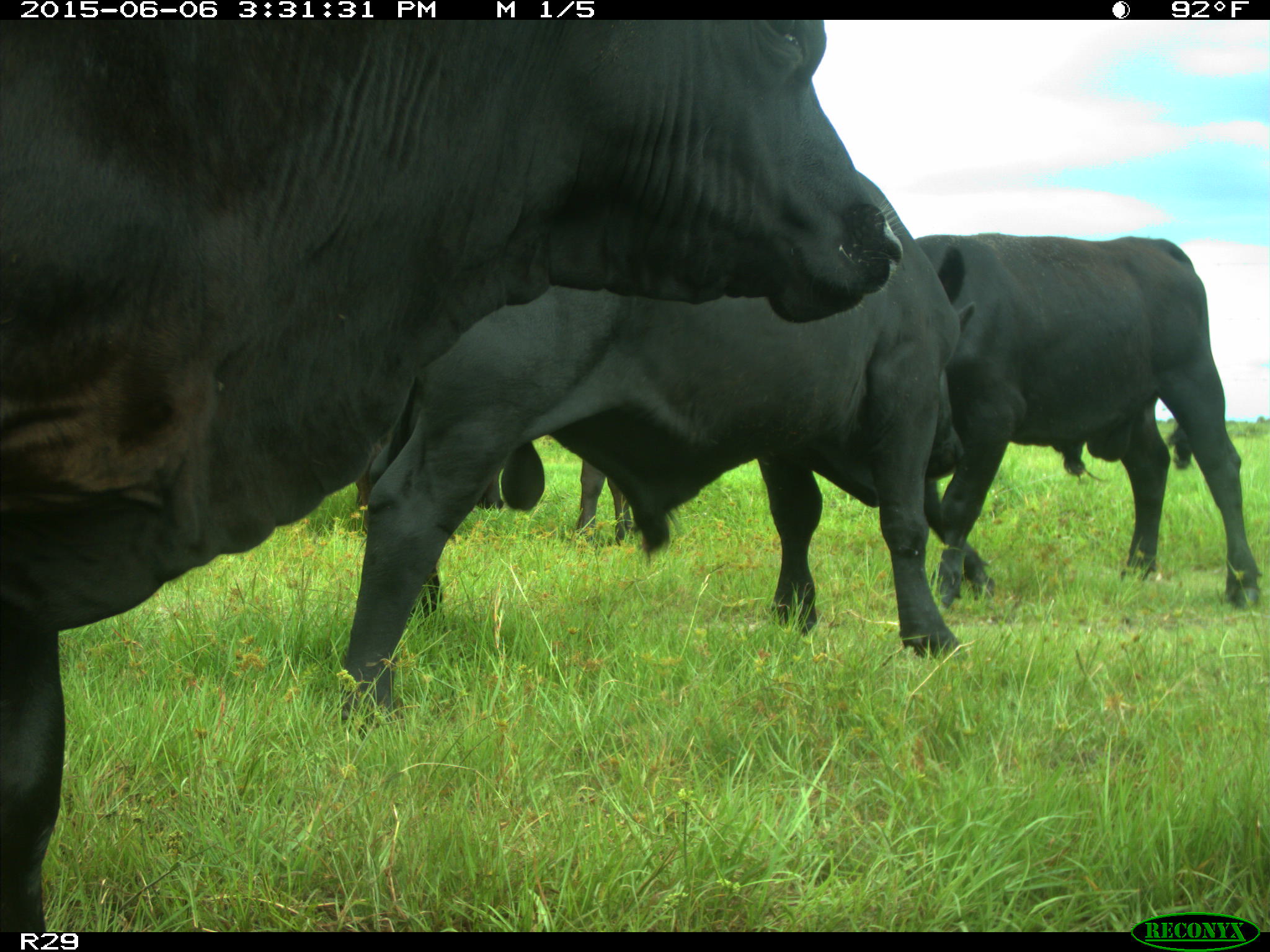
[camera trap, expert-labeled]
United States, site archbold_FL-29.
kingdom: Animalia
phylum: Chordata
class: Mammalia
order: Artiodactyla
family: Bovidae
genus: Bos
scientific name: Bos taurus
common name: domestic cow